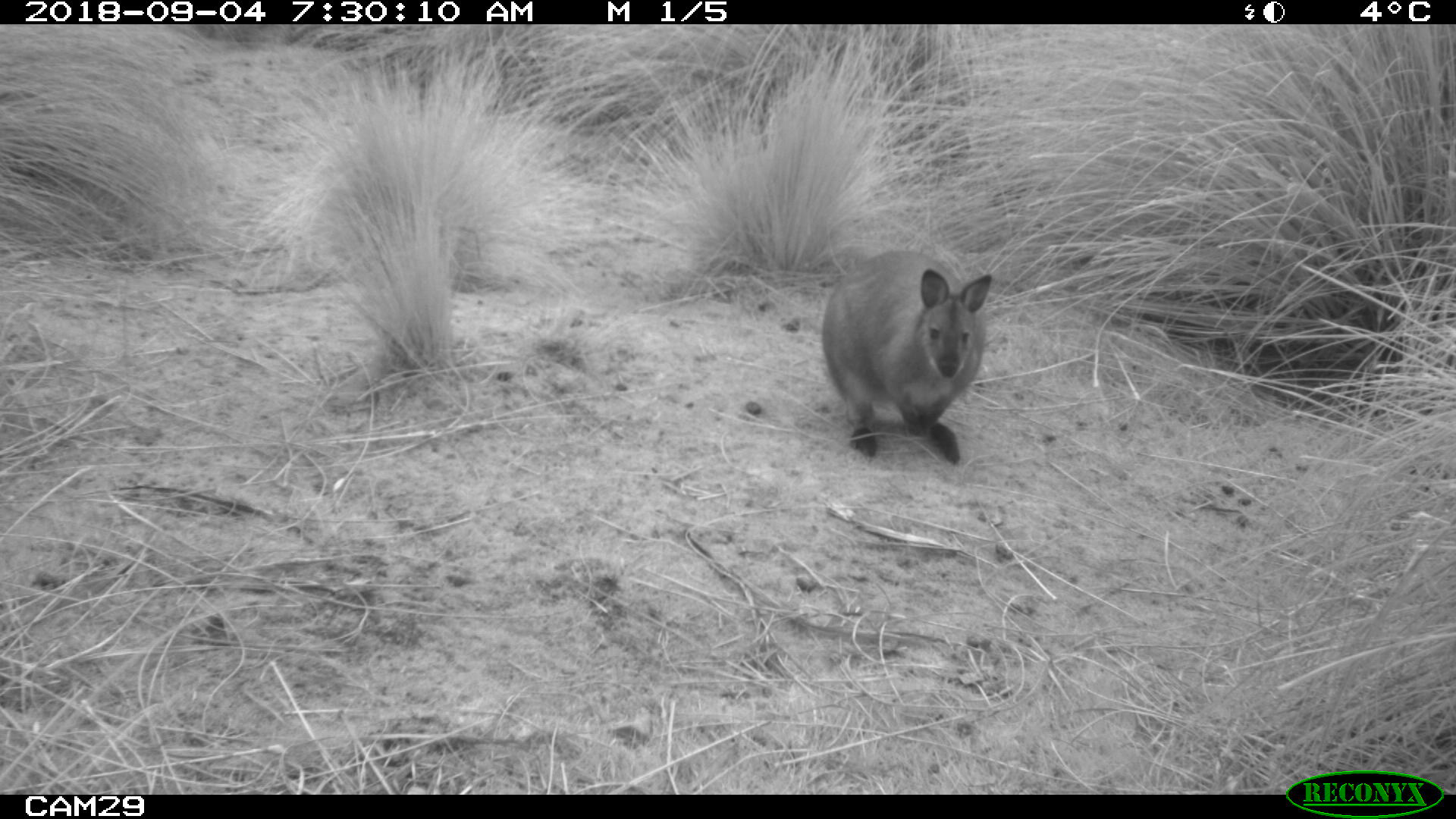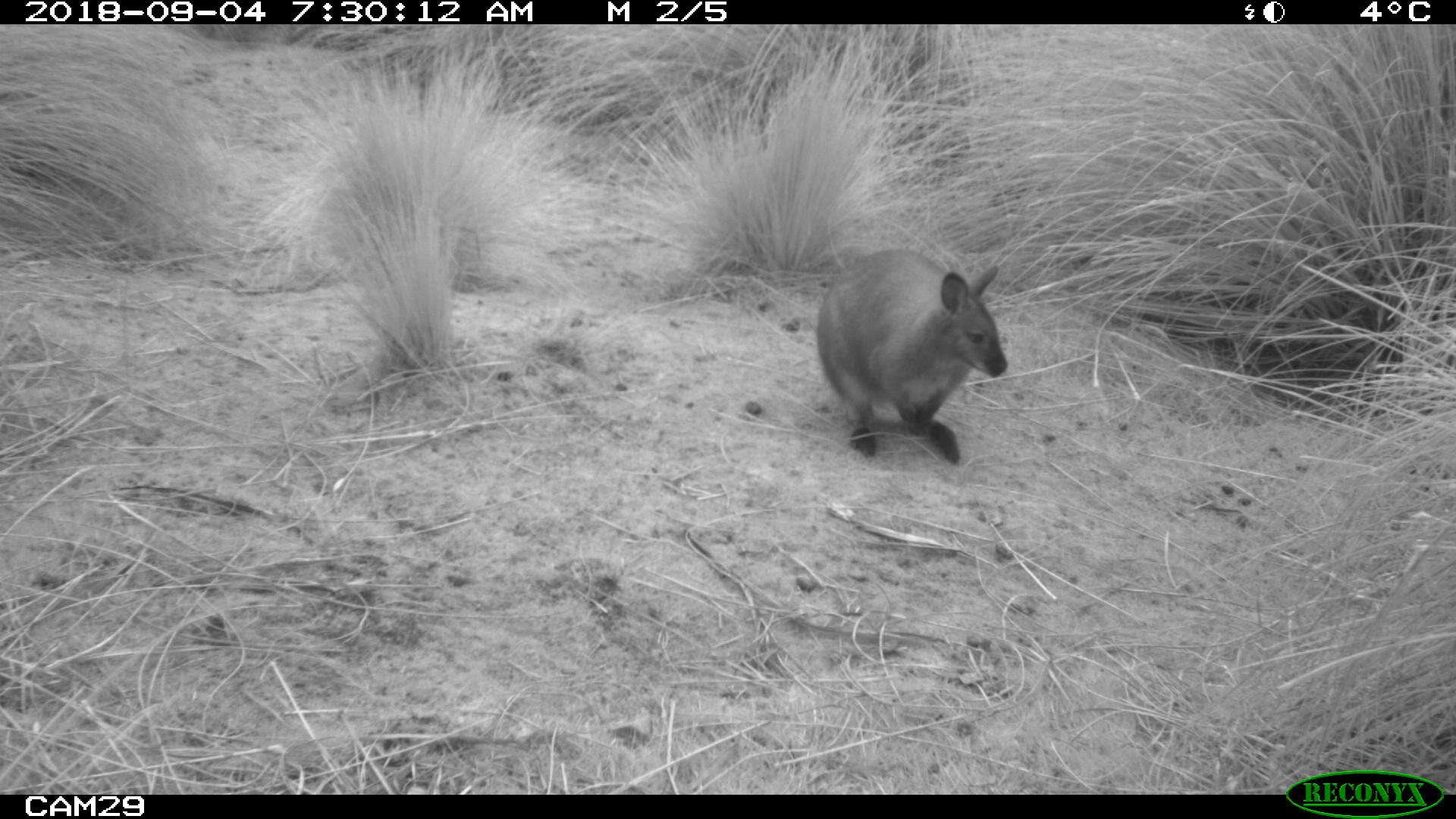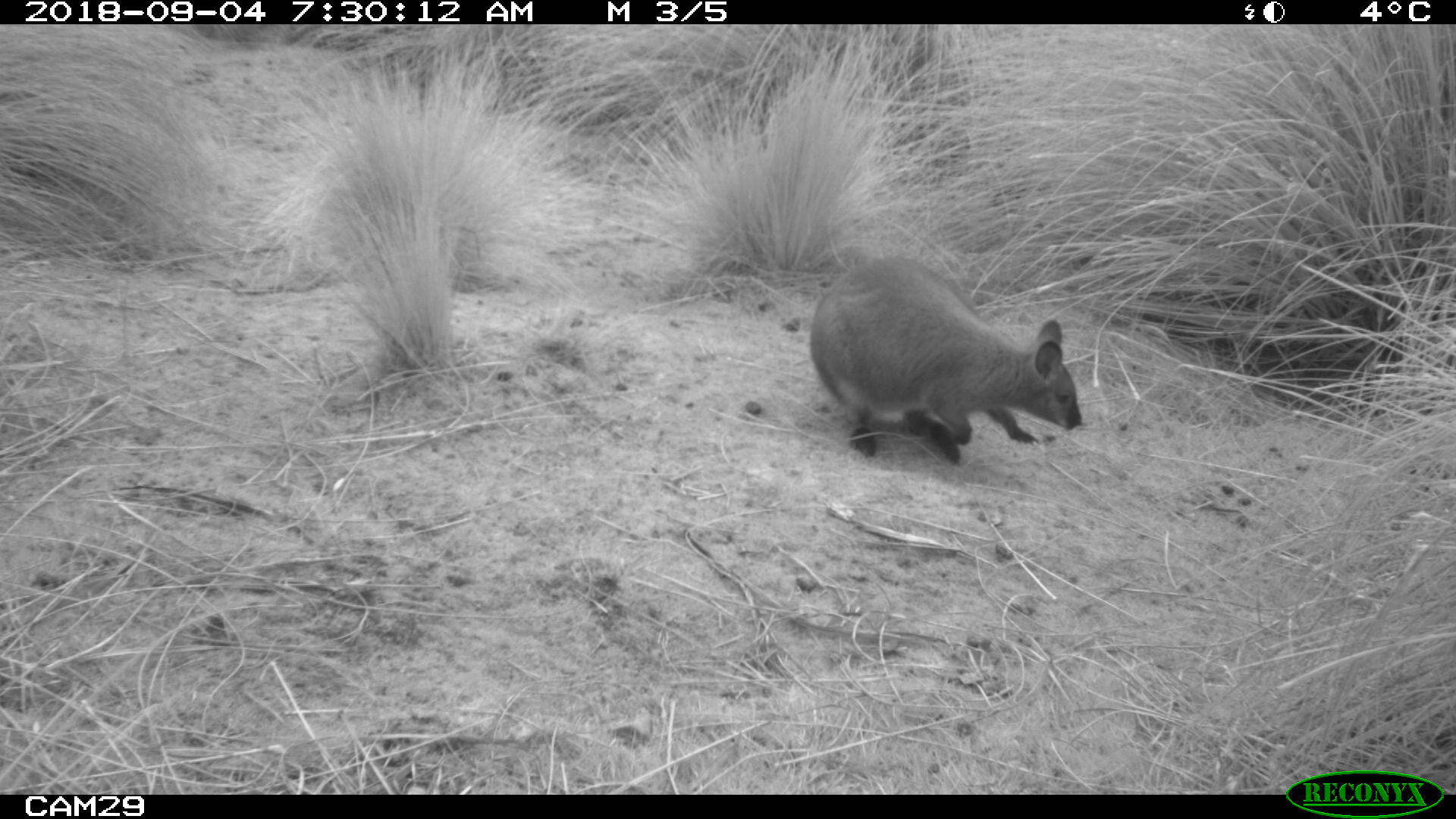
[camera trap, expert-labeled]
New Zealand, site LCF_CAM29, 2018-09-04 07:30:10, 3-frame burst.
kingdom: Animalia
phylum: Chordata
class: Mammalia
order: Diprotodontia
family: Macropodidae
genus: Notamacropus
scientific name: Notamacropus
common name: wallaby